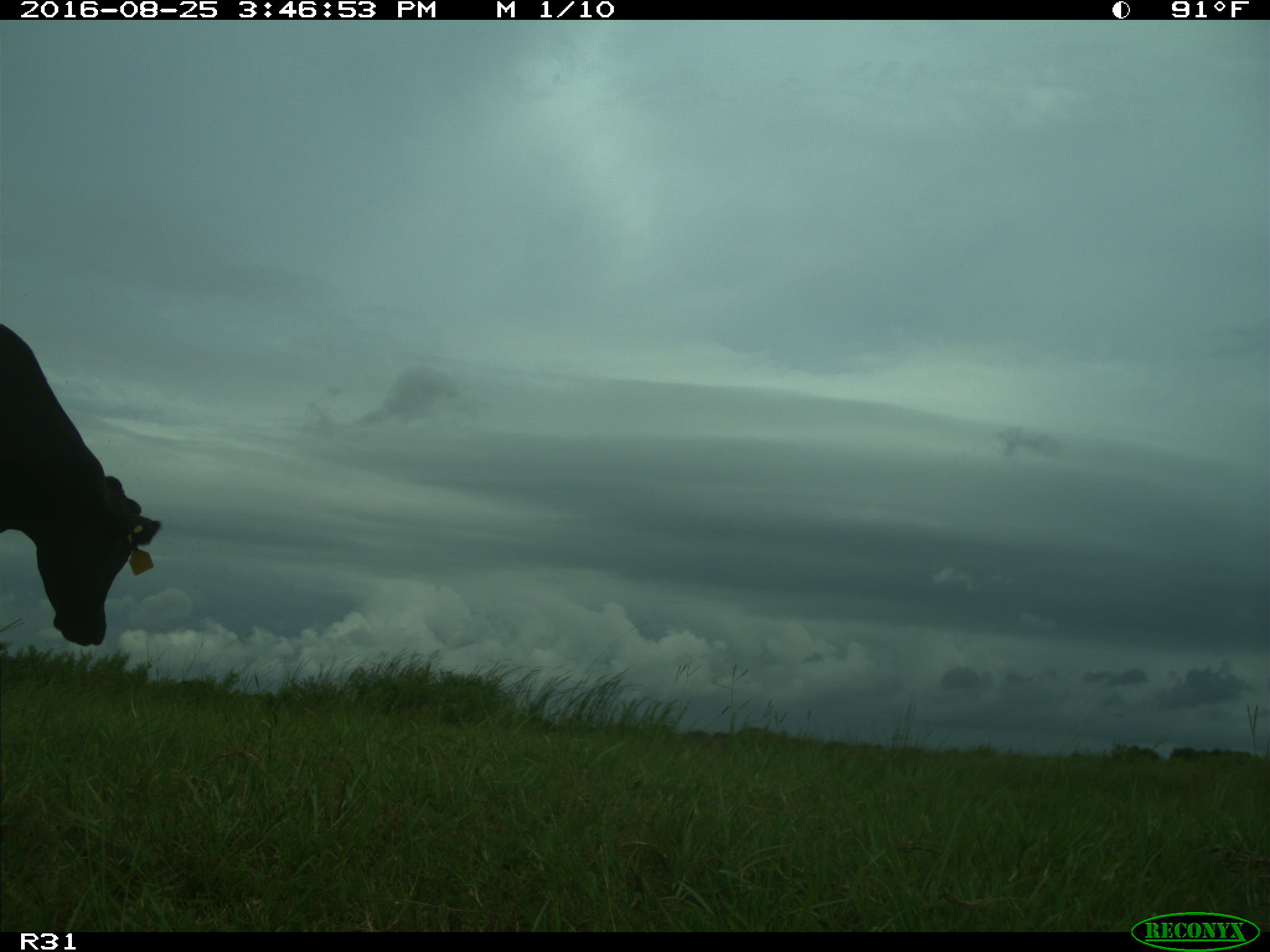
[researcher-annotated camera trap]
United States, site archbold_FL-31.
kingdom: Animalia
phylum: Chordata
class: Mammalia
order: Artiodactyla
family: Bovidae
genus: Bos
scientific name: Bos taurus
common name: domestic cow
Bos taurus (domestic cow).